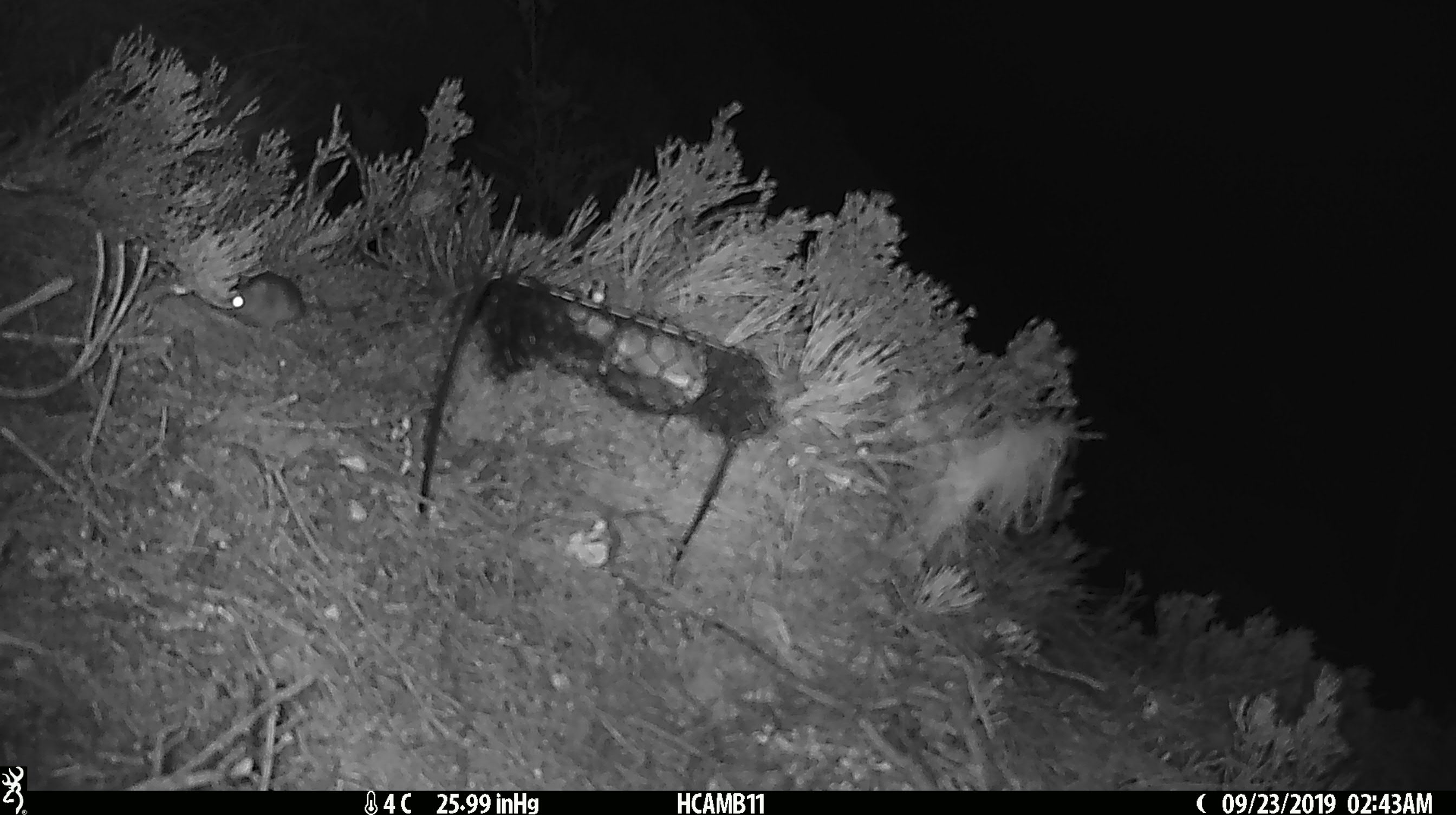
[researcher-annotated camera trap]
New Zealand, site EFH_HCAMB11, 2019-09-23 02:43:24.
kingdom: Animalia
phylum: Chordata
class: Mammalia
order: Rodentia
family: Muridae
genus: Mus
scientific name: Mus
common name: mouse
Mouse (Mus).